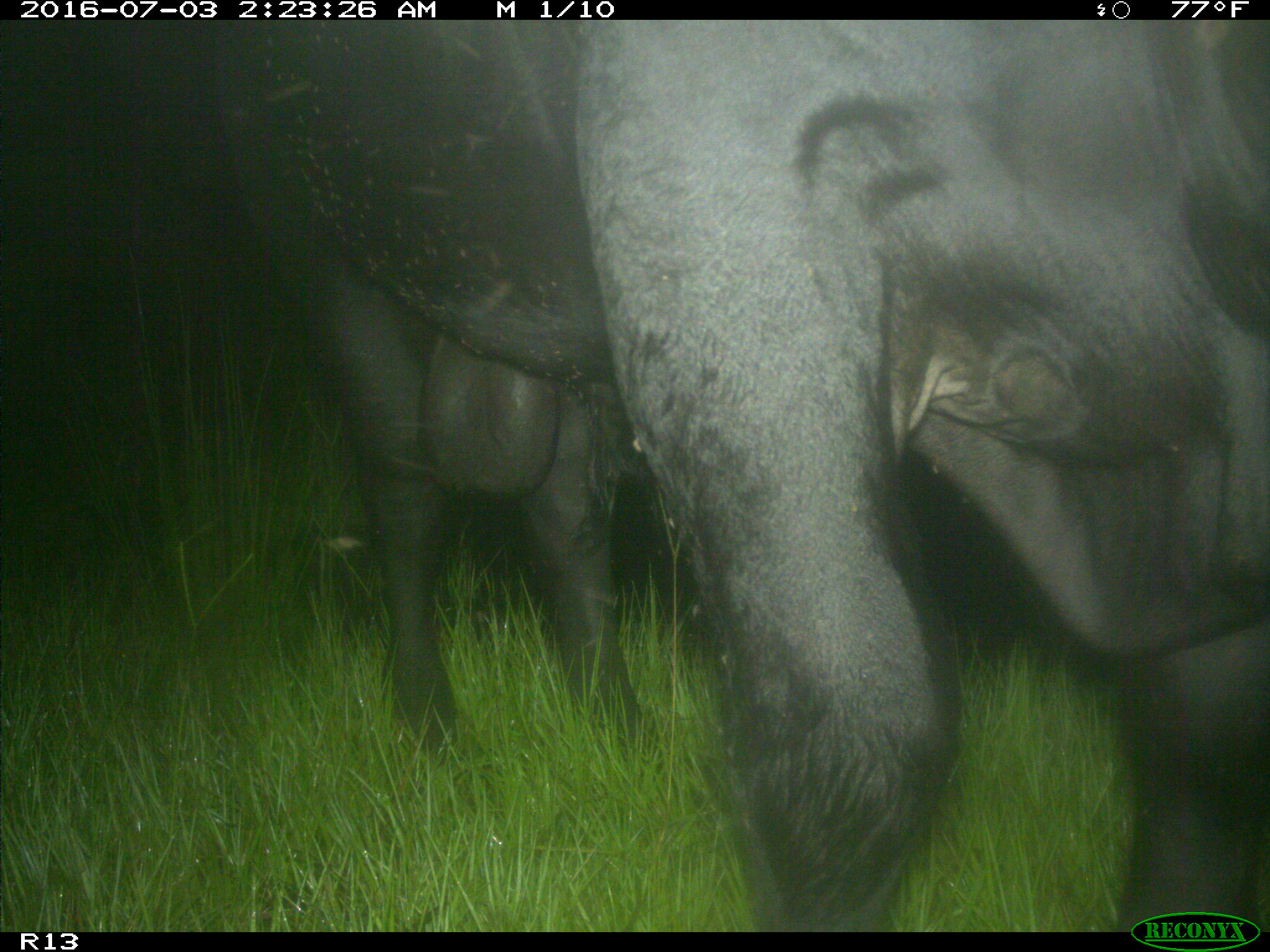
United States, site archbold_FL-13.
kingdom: Animalia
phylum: Chordata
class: Mammalia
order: Artiodactyla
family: Bovidae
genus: Bos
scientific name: Bos taurus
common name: domestic cow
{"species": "Bos taurus (domestic cow)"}